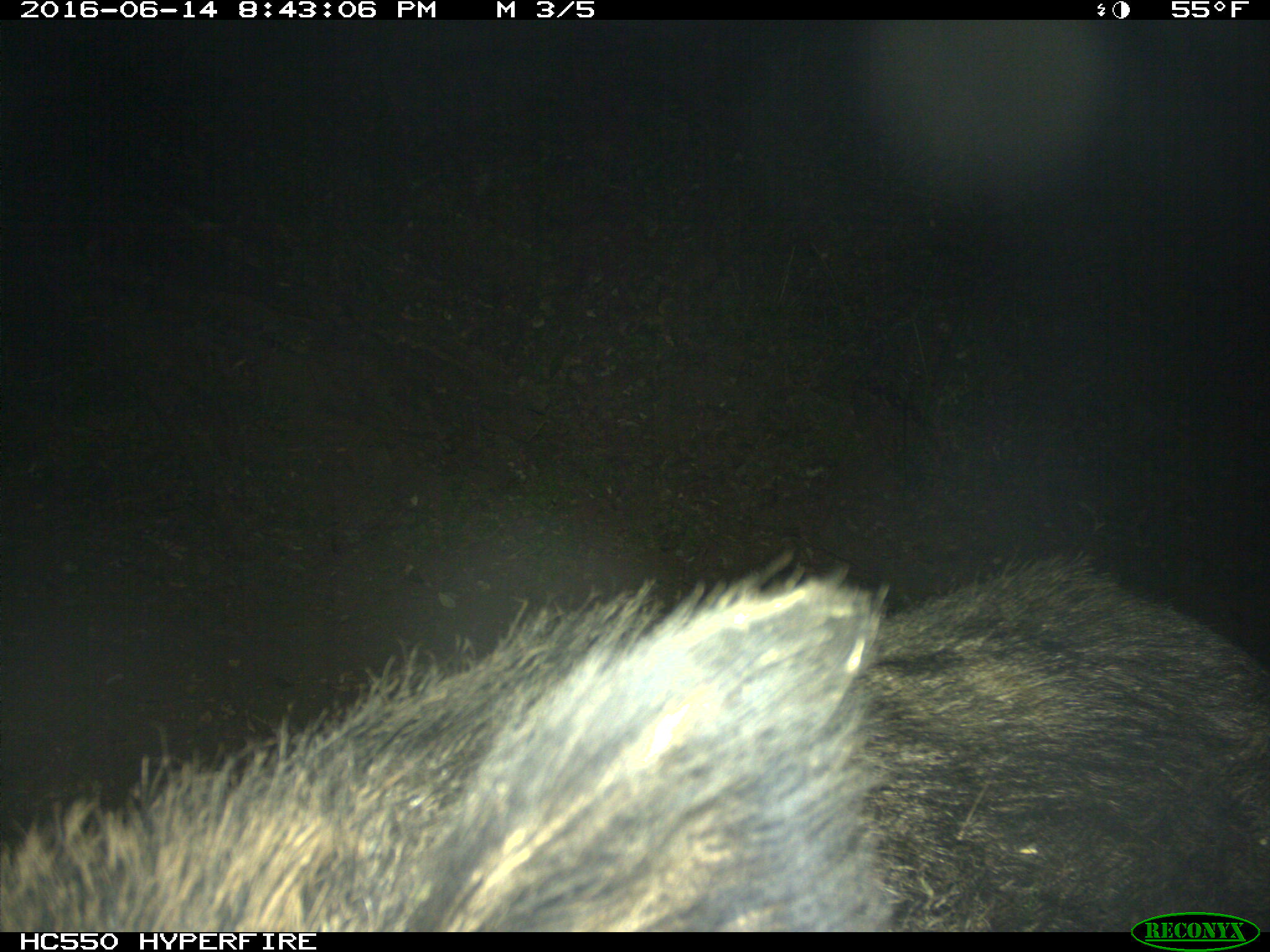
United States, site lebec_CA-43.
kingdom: Animalia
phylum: Chordata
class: Mammalia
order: Artiodactyla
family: Suidae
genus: Sus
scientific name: Sus scrofa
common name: wild boar